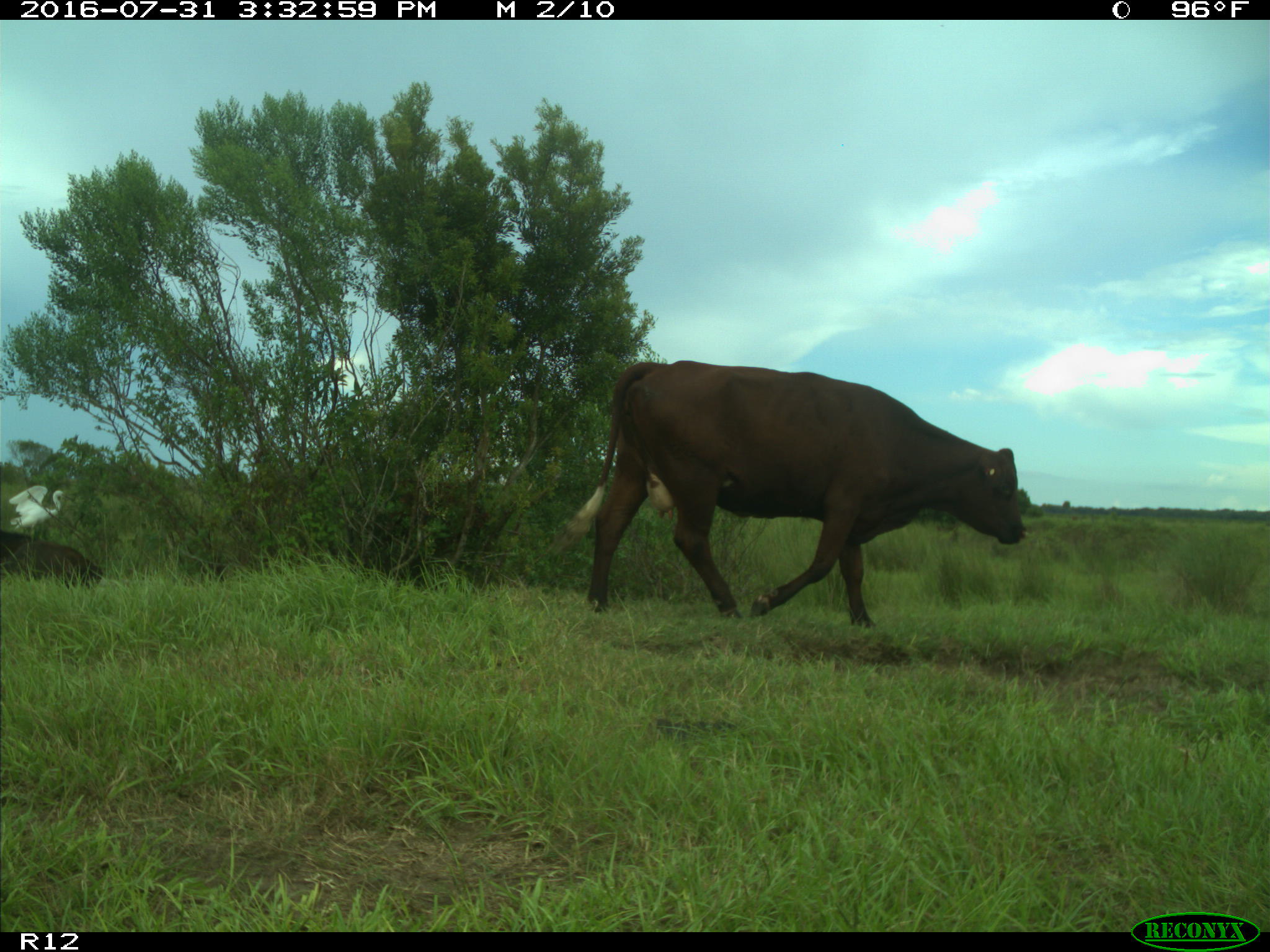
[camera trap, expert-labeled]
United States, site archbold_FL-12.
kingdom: Animalia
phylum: Chordata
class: Mammalia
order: Artiodactyla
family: Bovidae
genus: Bos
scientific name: Bos taurus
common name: domestic cow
Bos taurus (domestic cow).